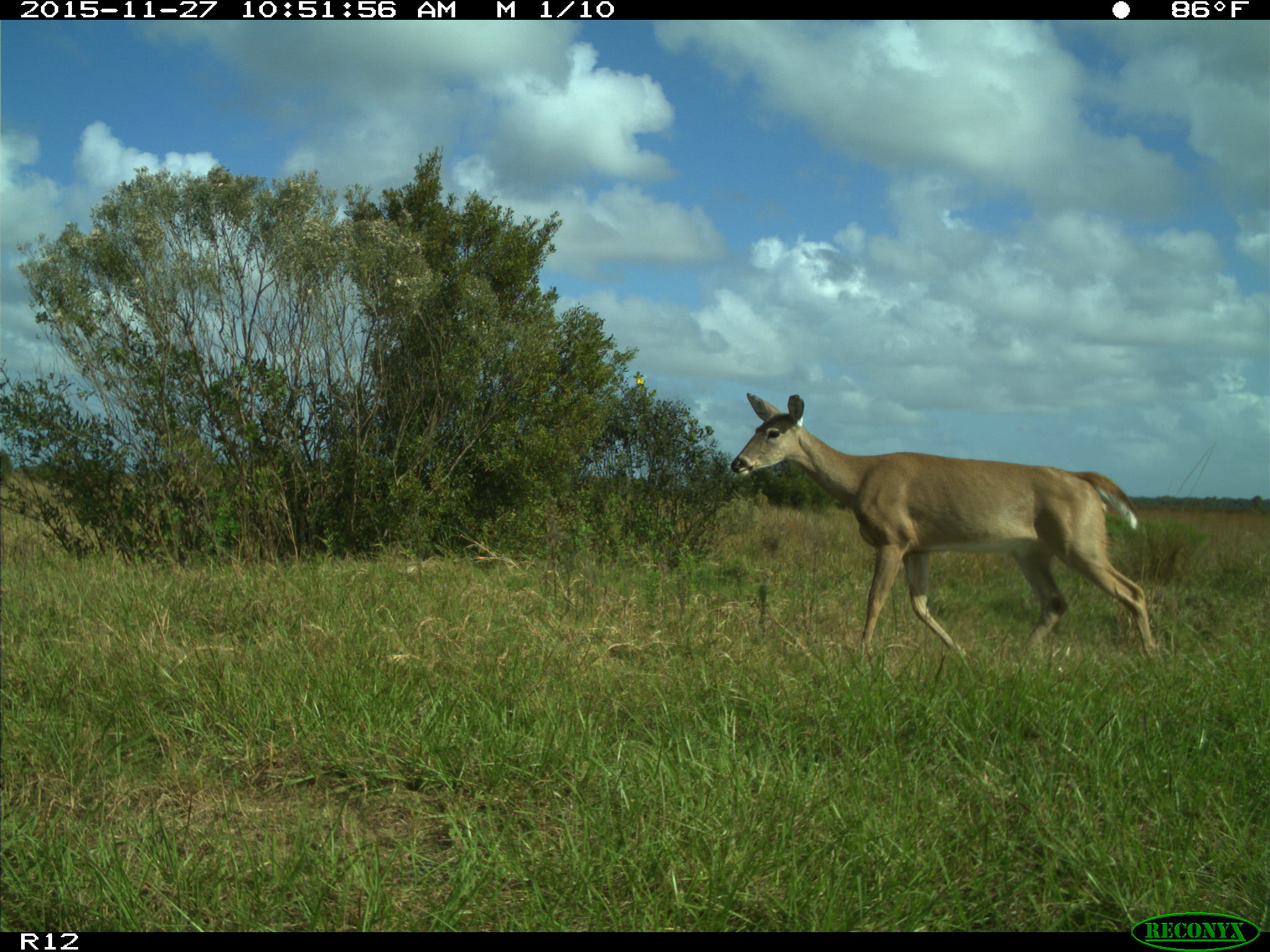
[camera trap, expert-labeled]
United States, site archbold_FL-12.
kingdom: Animalia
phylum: Chordata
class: Mammalia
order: Artiodactyla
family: Cervidae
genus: Odocoileus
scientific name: Odocoileus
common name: deer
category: unidentified deer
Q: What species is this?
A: Unidentified deer (deer) (Odocoileus).